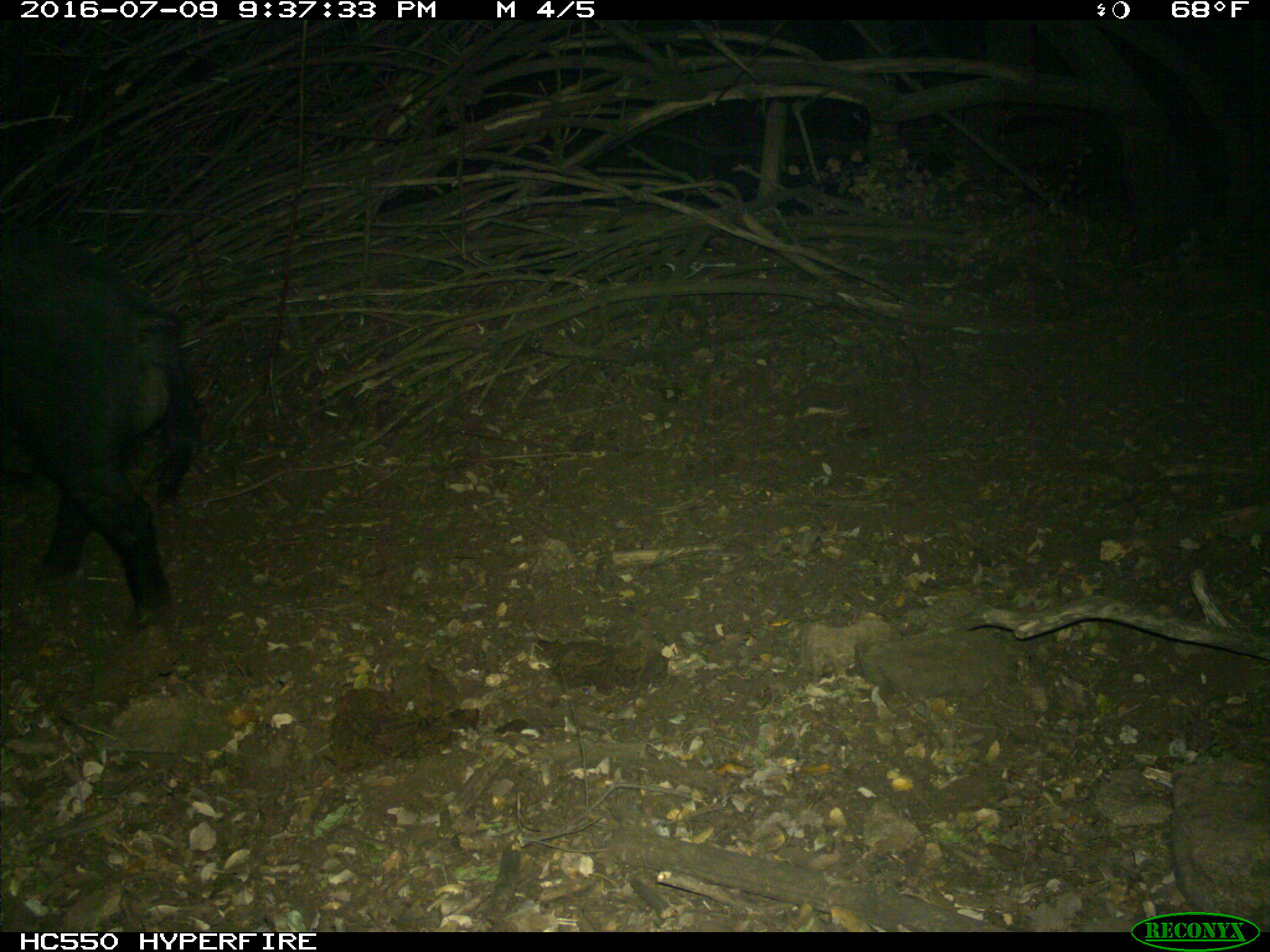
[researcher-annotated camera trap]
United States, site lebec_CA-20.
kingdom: Animalia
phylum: Chordata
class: Mammalia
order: Artiodactyla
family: Suidae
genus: Sus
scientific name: Sus scrofa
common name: wild boar